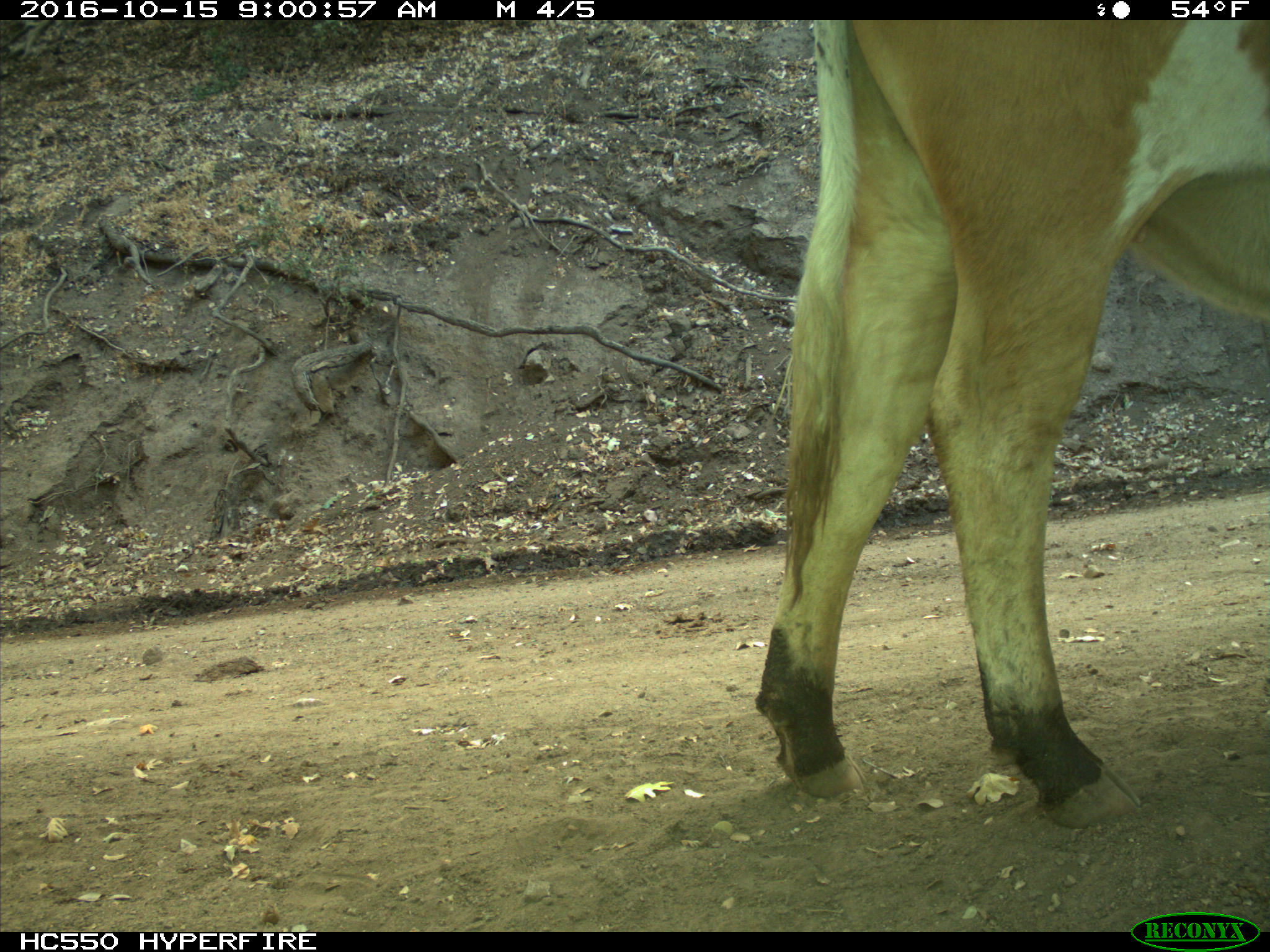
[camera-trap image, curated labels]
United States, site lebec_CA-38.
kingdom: Animalia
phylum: Chordata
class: Mammalia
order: Artiodactyla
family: Bovidae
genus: Bos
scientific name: Bos taurus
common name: domestic cow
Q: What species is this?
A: Bos taurus (domestic cow).